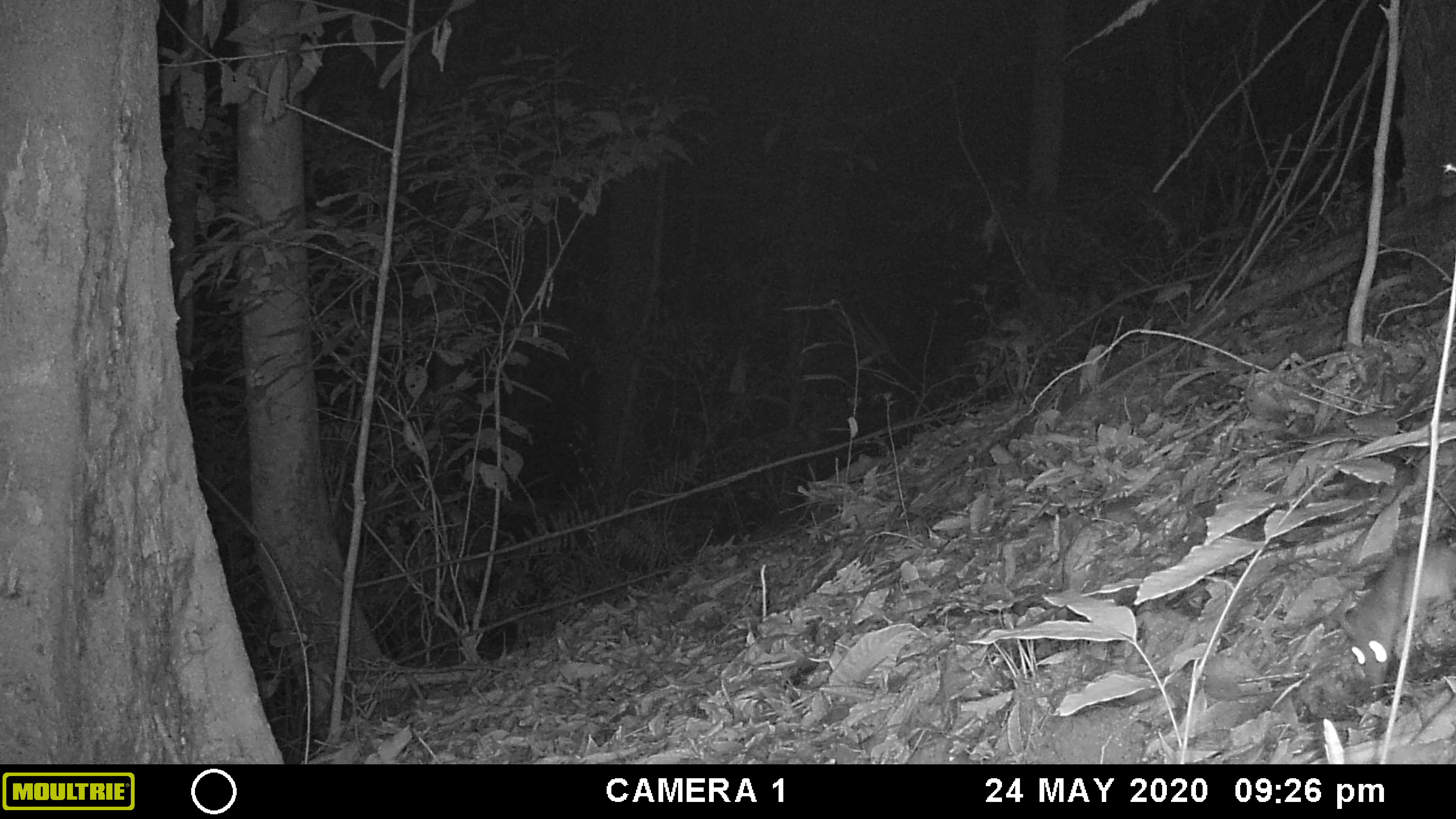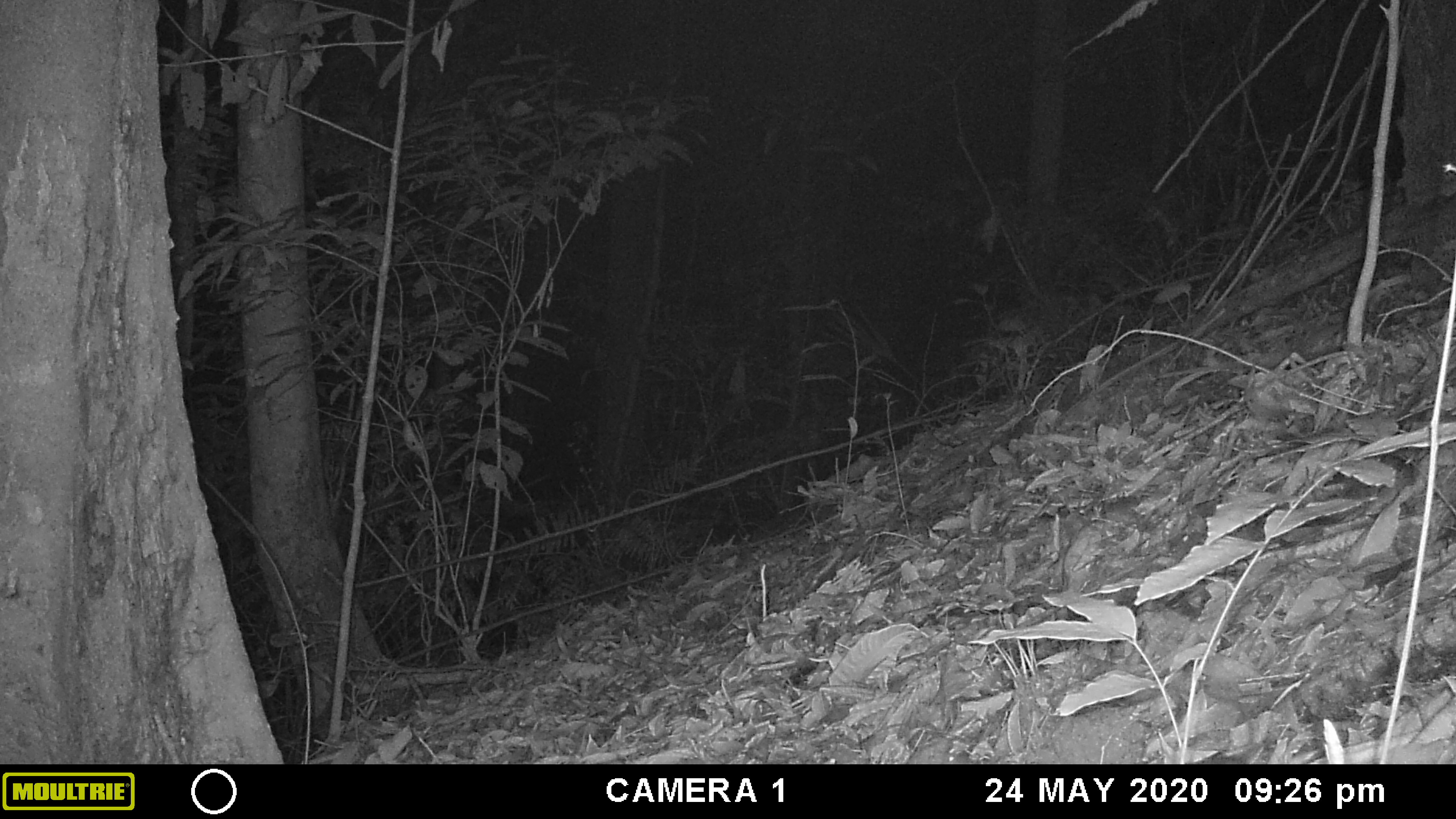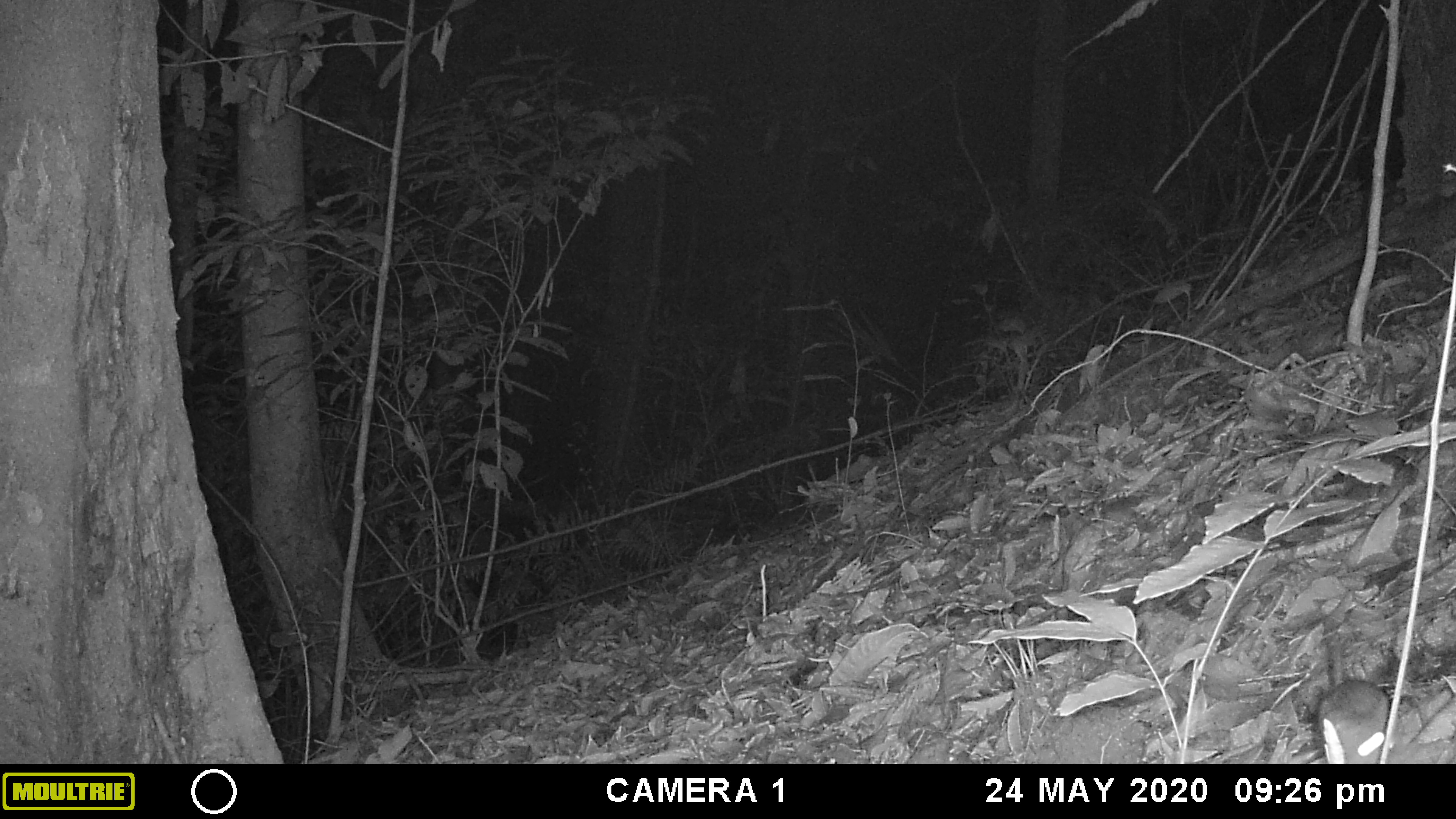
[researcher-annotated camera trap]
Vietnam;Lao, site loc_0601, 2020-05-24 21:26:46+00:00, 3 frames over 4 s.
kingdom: Animalia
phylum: Chordata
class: Mammalia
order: Rodentia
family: Muridae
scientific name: Muridae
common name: old-world mice and rats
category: unidentified murid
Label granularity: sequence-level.